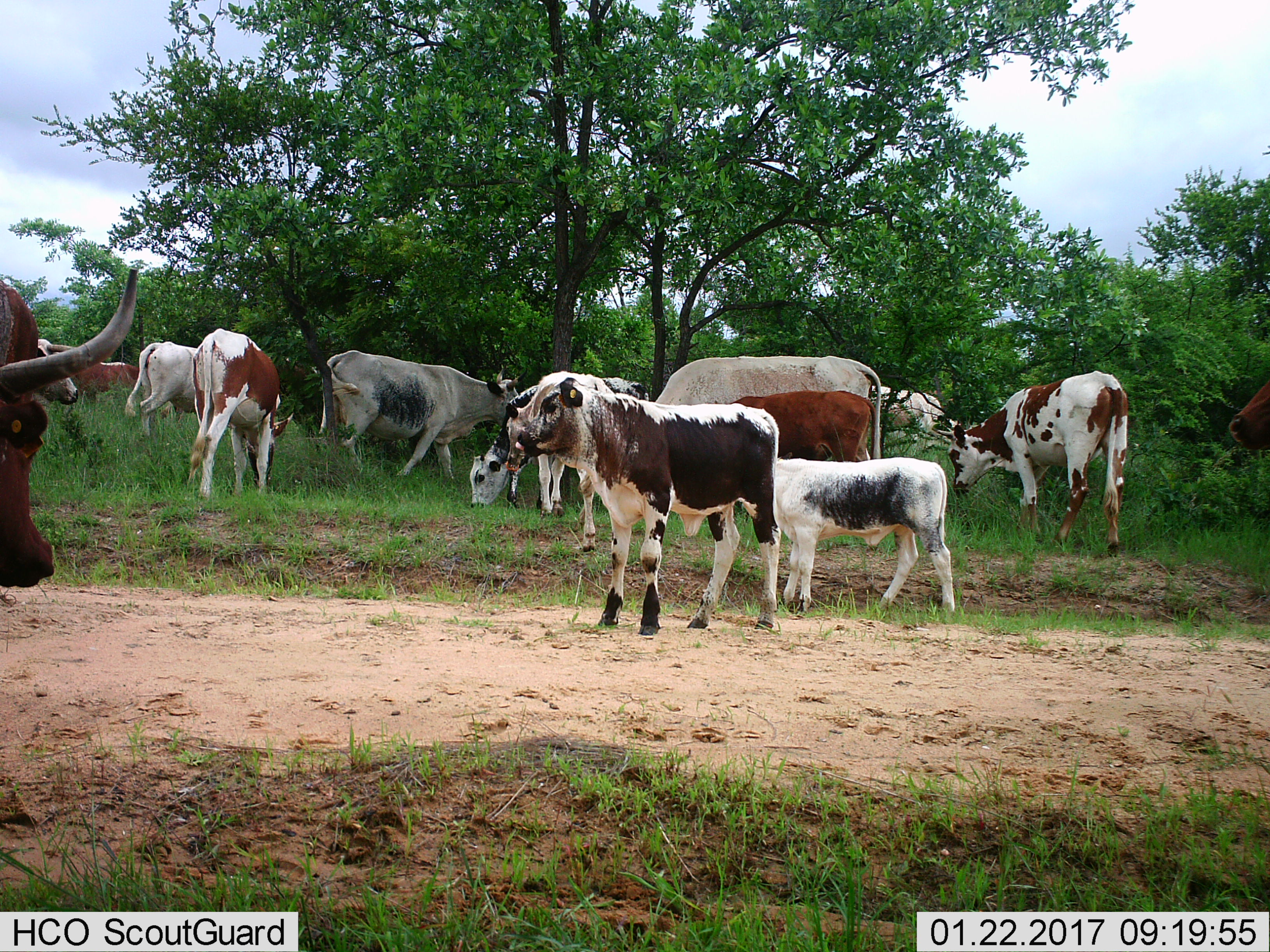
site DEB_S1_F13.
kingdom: Animalia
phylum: Chordata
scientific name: Vertebrata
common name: domestic animal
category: domesticanimal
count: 11-50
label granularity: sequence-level